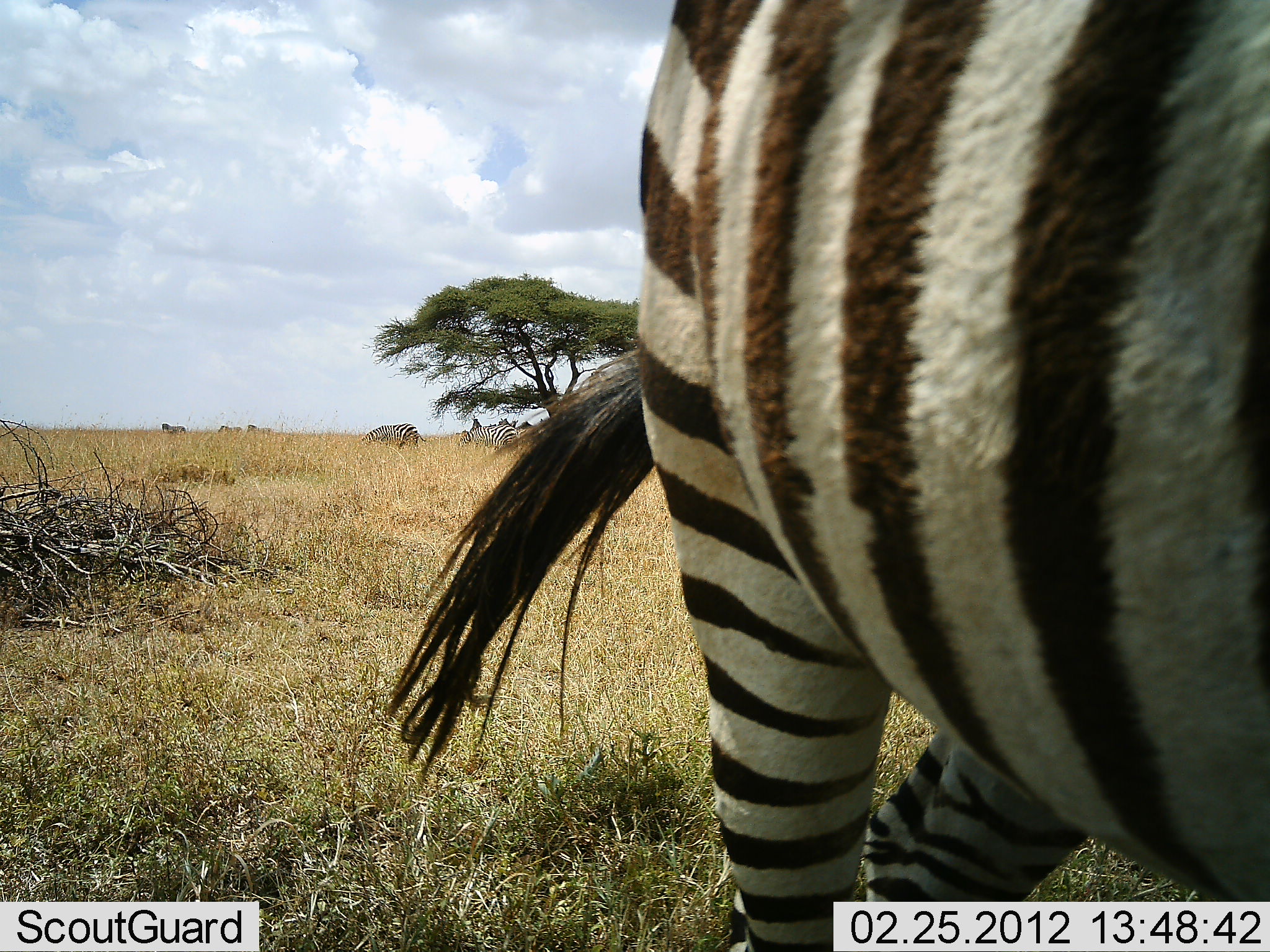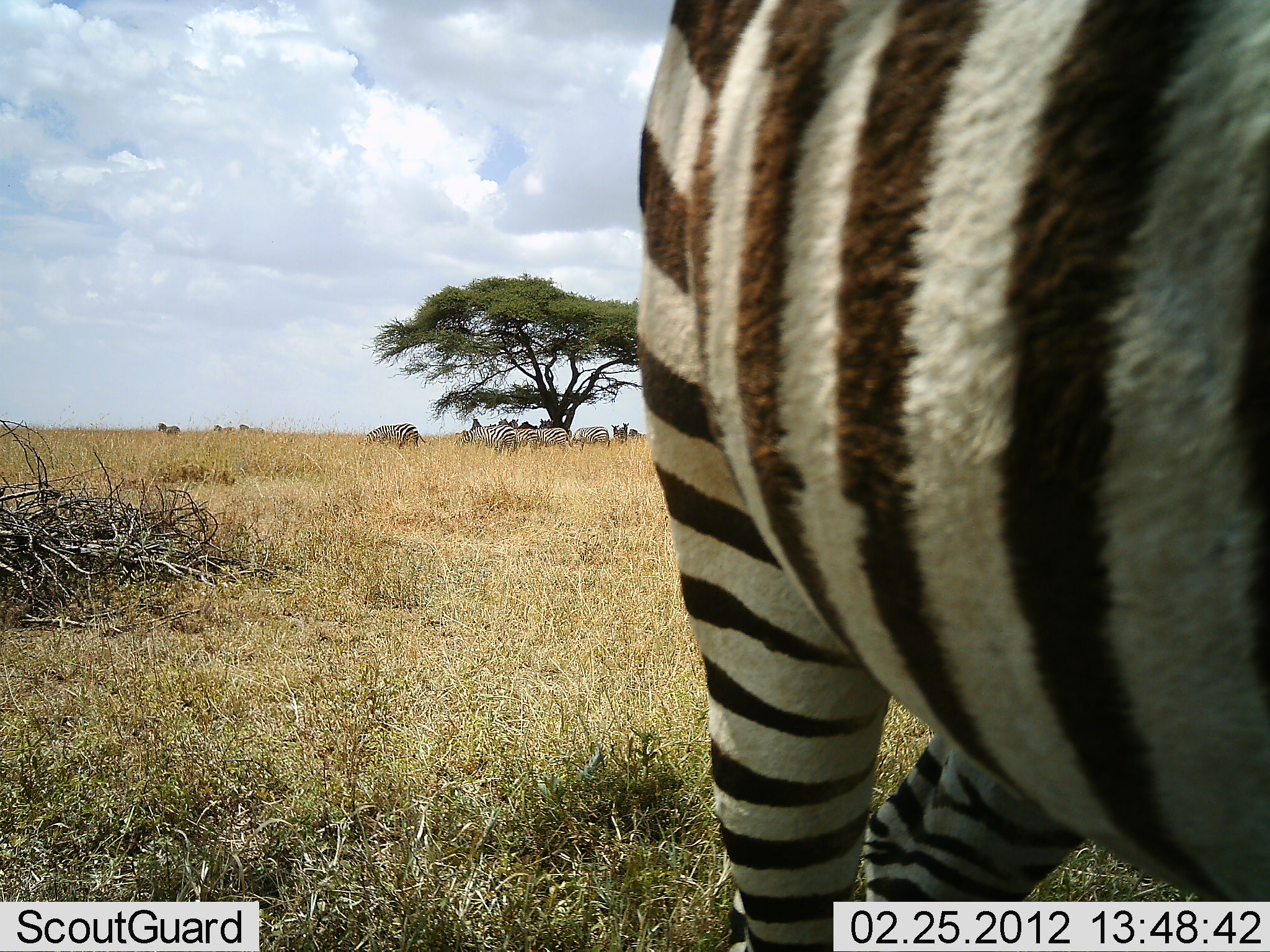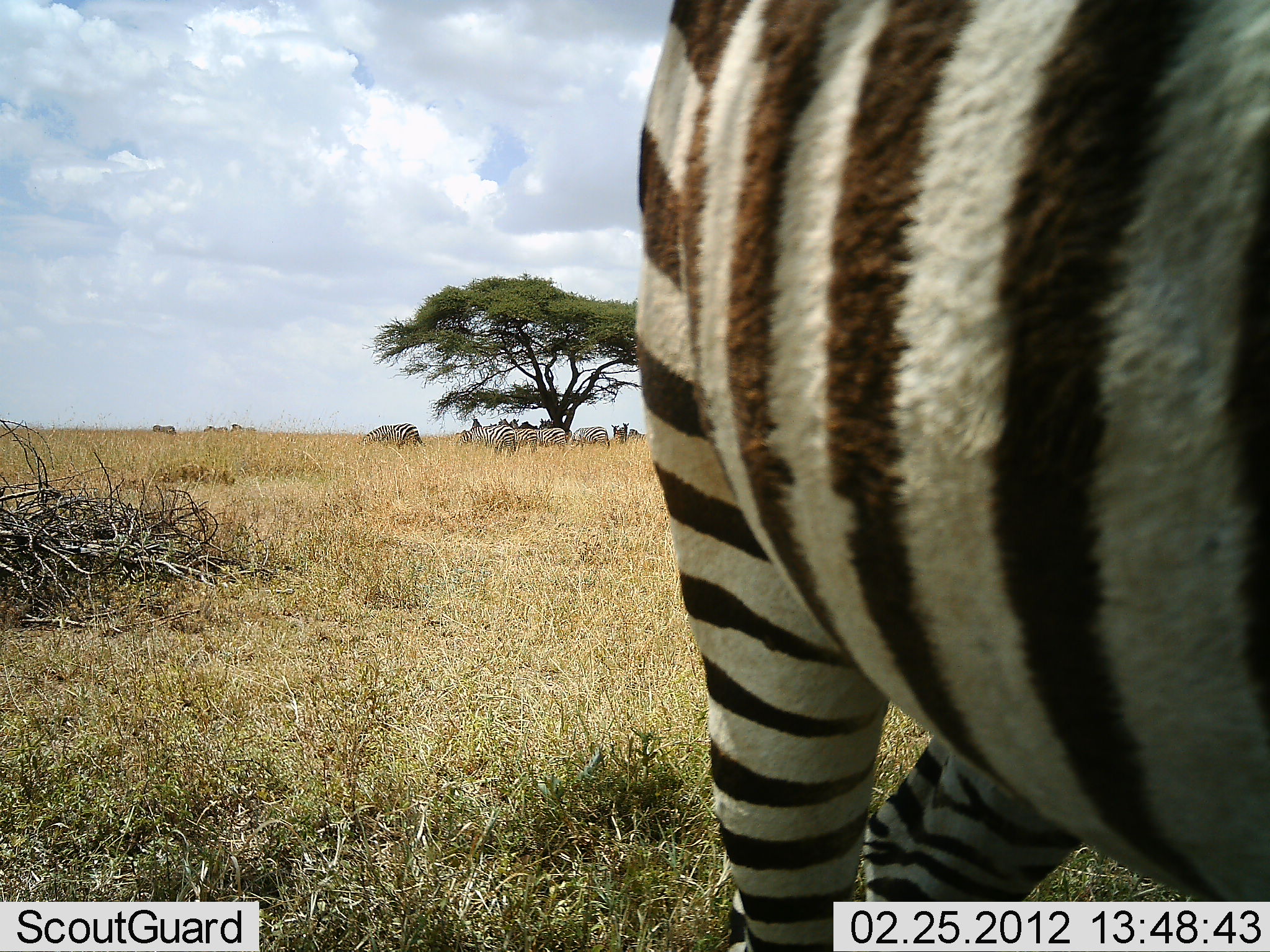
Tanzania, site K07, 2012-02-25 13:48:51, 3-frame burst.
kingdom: Animalia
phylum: Chordata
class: Mammalia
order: Perissodactyla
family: Equidae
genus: Equus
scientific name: Equus quagga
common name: plains zebra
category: zebra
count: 8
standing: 94%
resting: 0%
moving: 44%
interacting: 0%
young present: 0%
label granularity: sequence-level